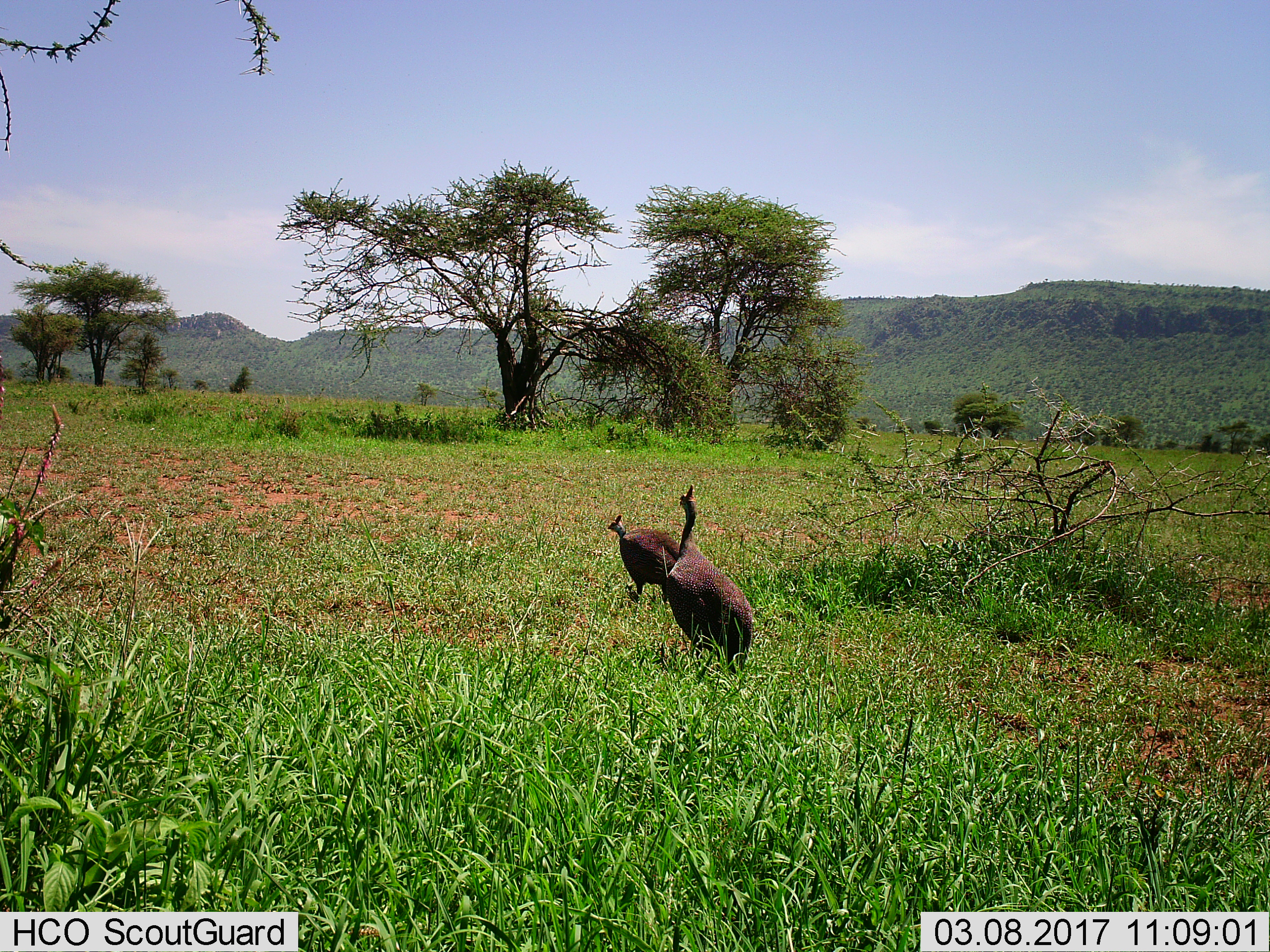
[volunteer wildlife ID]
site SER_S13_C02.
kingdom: Animalia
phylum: Chordata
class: Aves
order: Galliformes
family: Numididae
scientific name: Numididae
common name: guineafowl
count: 2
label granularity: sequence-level